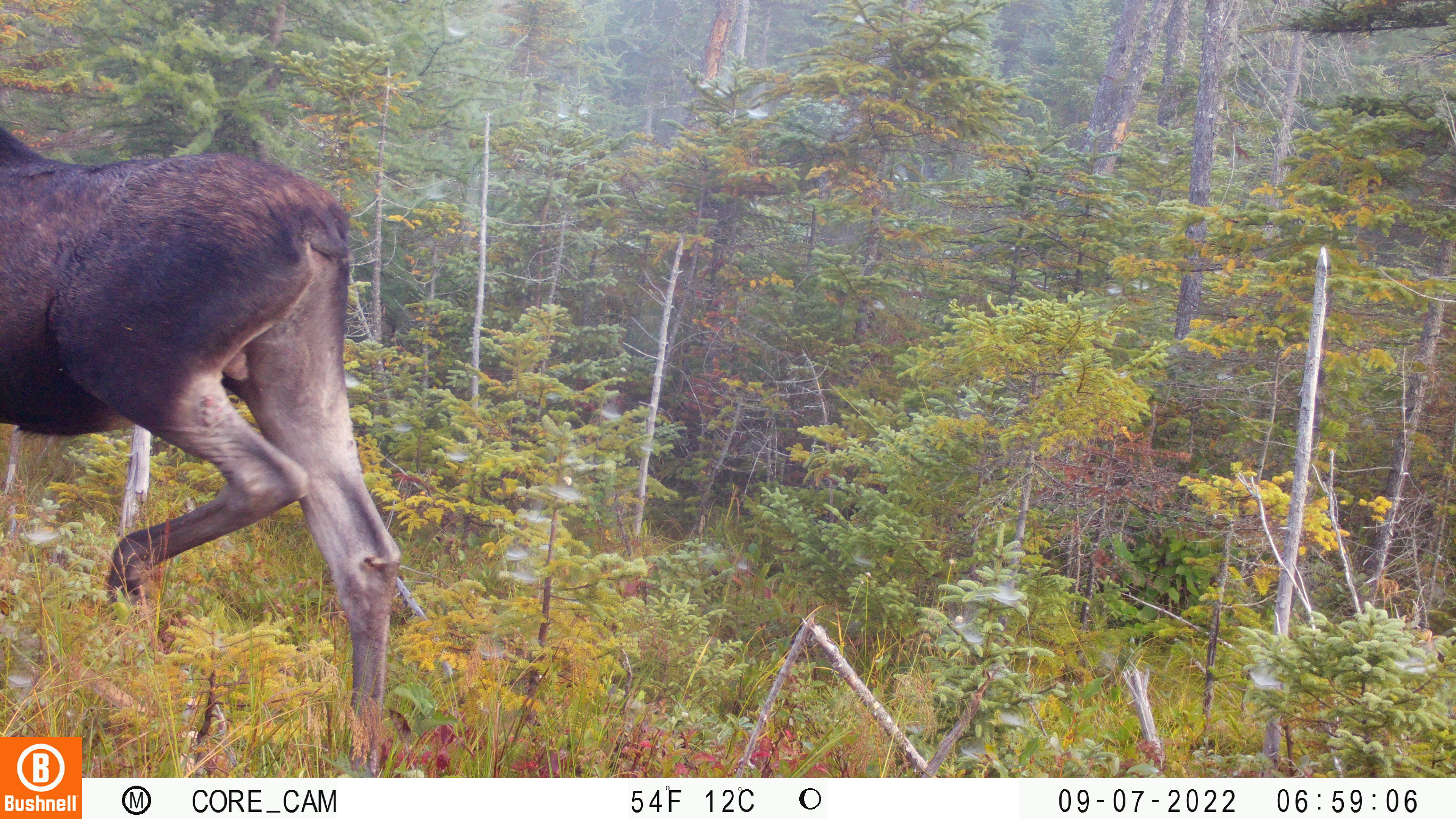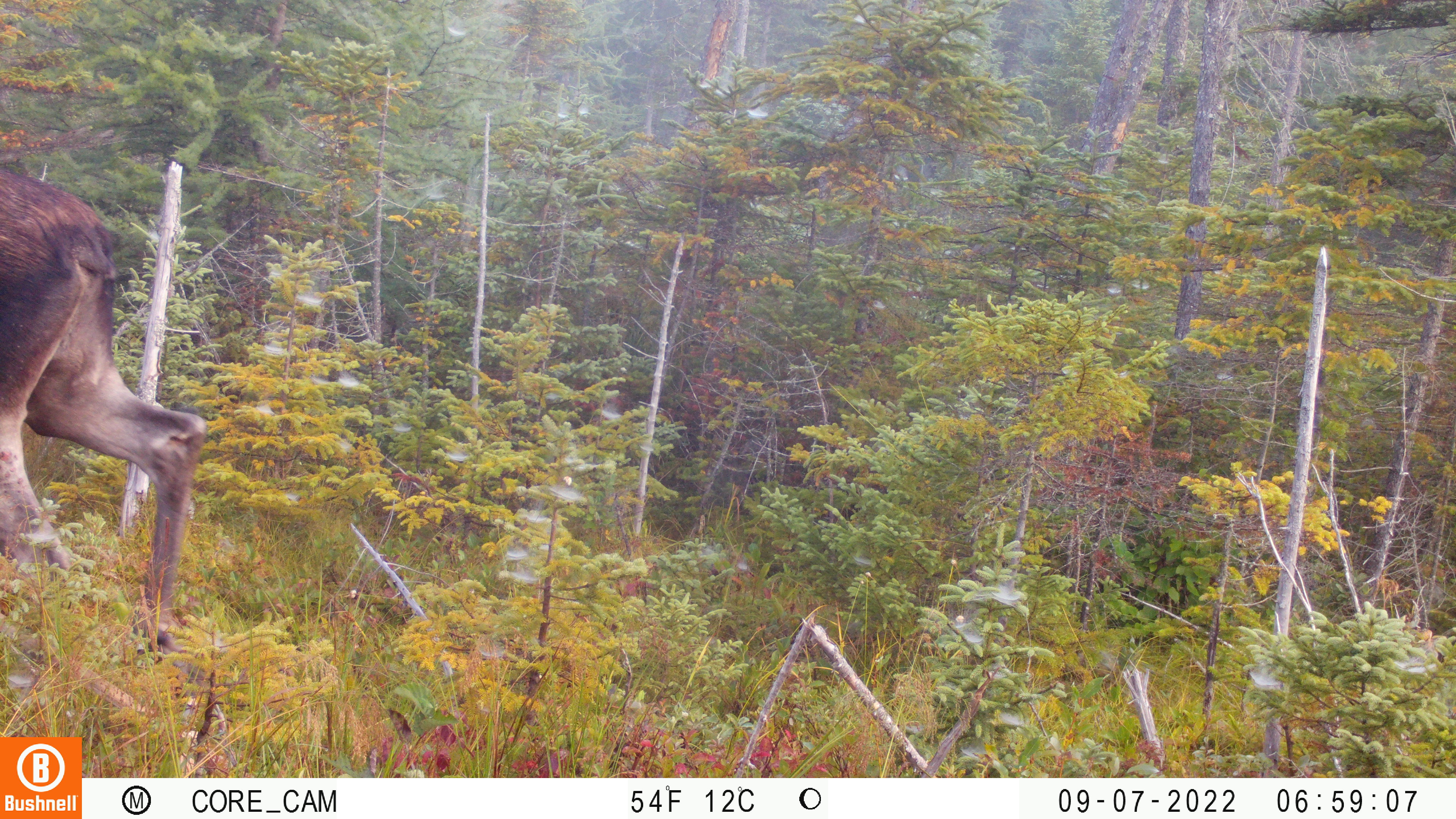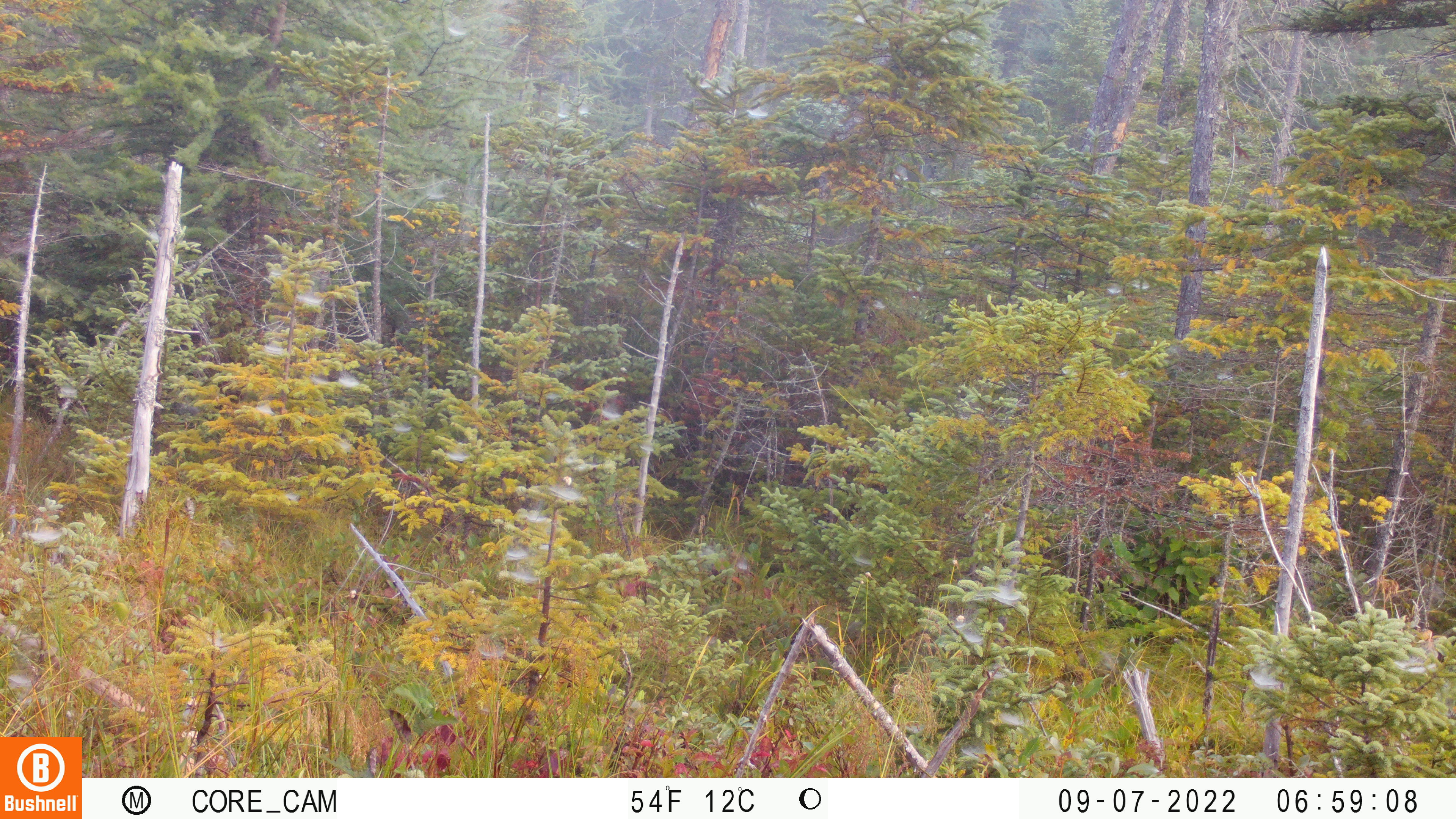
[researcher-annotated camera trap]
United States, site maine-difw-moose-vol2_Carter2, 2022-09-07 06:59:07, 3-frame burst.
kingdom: Animalia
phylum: Chordata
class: Mammalia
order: Artiodactyla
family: Cervidae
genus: Alces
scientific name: Alces alces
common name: moose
Moose (Alces alces).